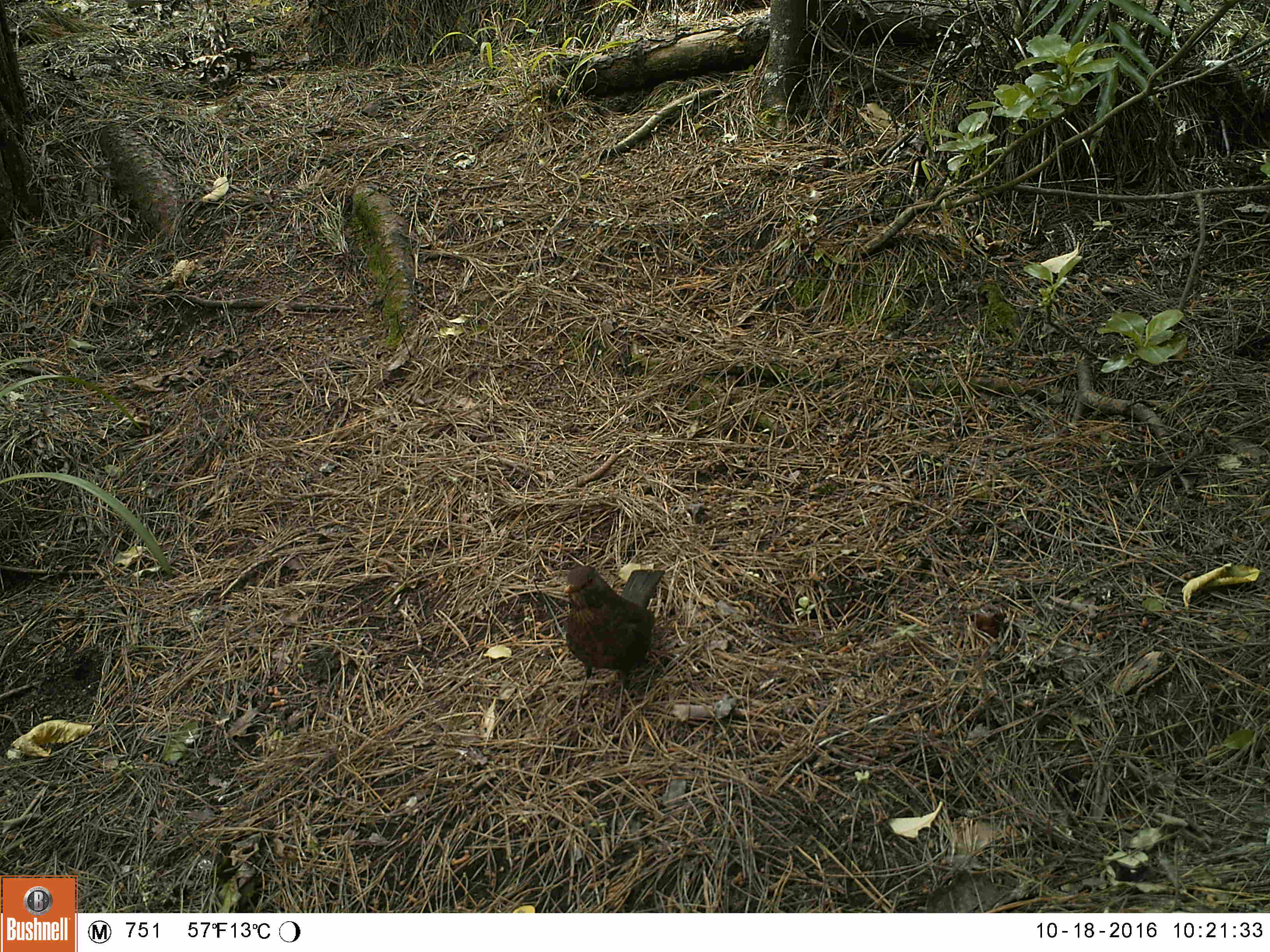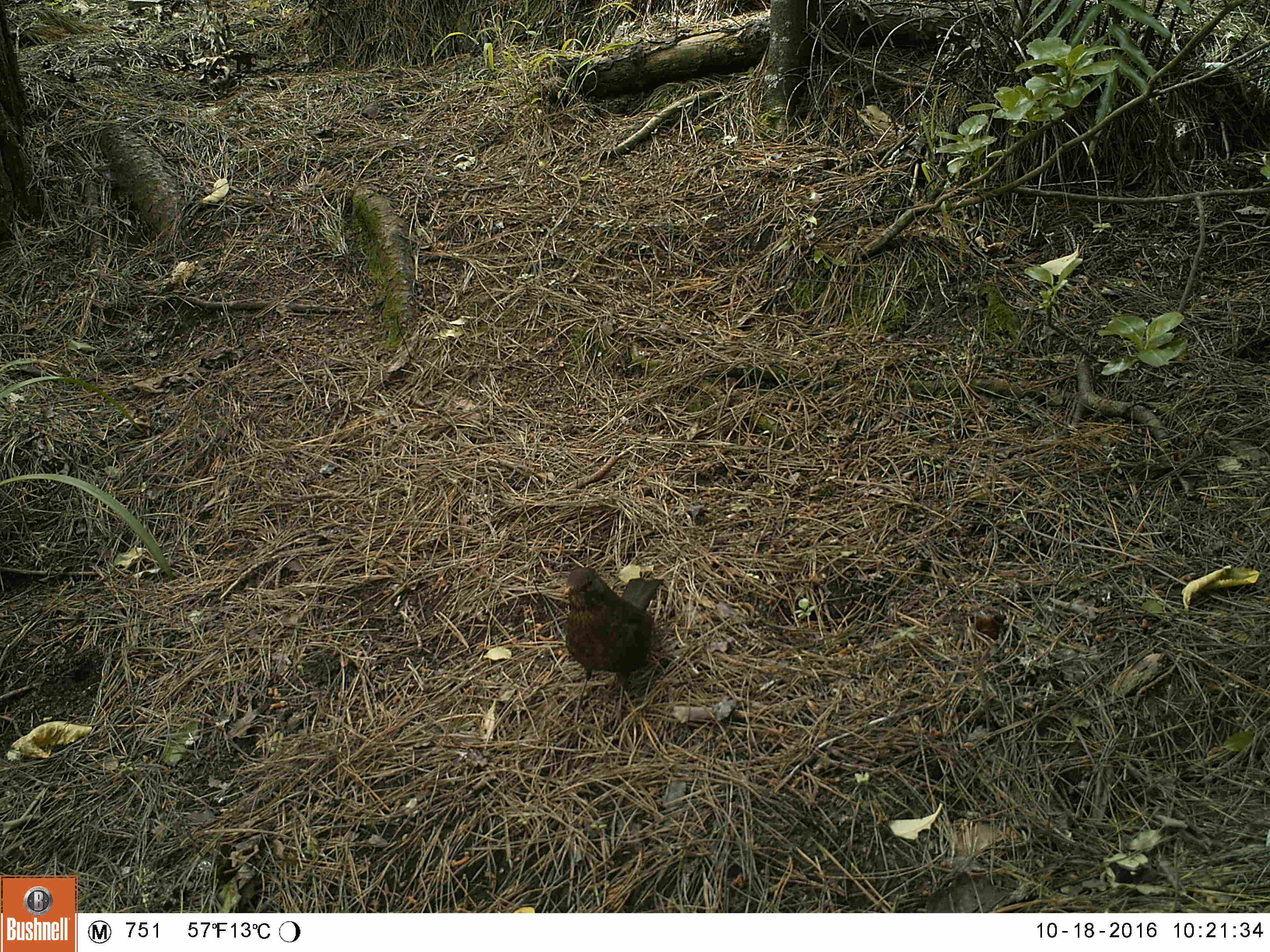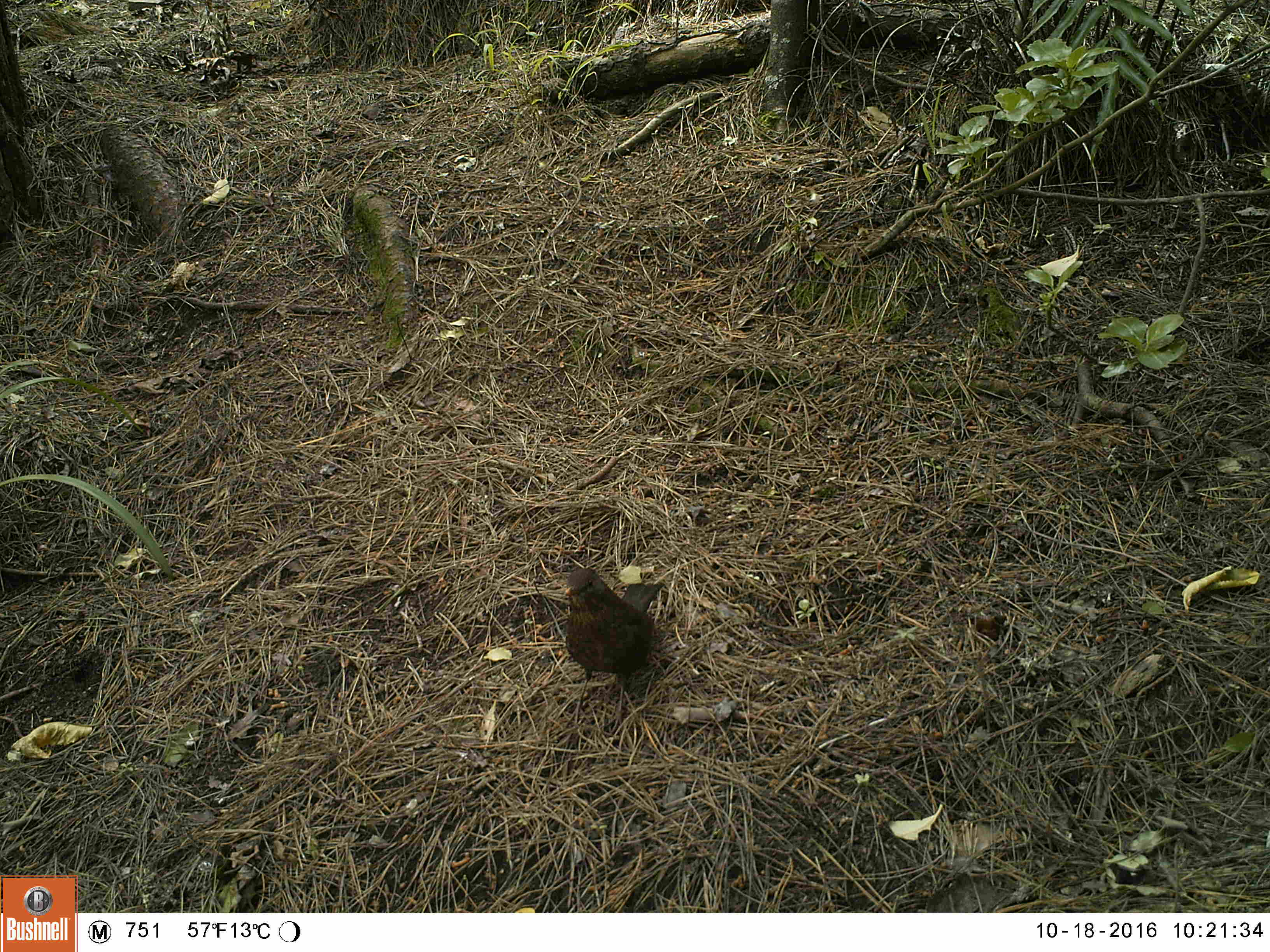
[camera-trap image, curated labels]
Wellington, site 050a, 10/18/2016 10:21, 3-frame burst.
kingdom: Animalia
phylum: Chordata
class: Aves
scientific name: Aves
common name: bird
Bird (Aves).